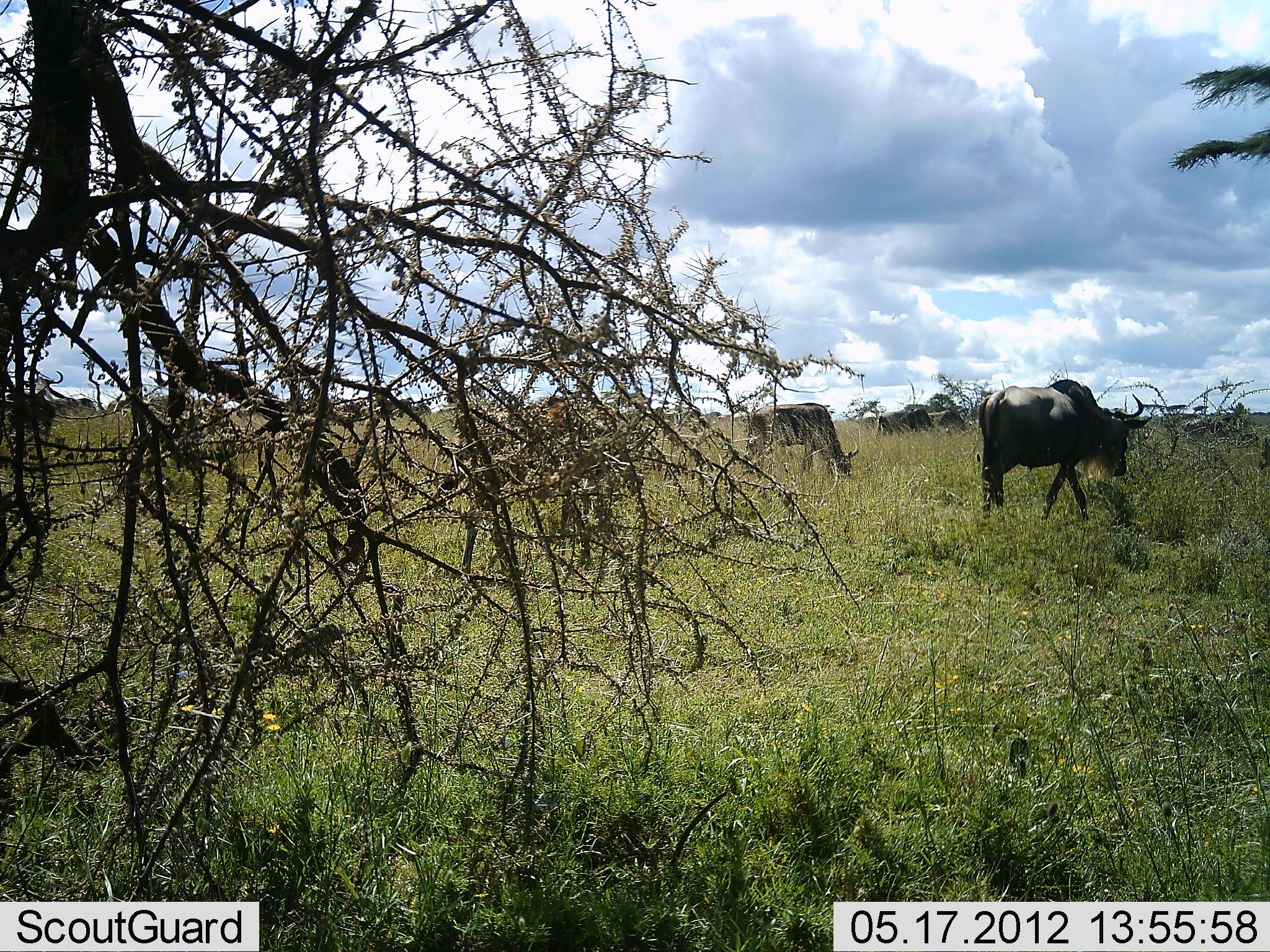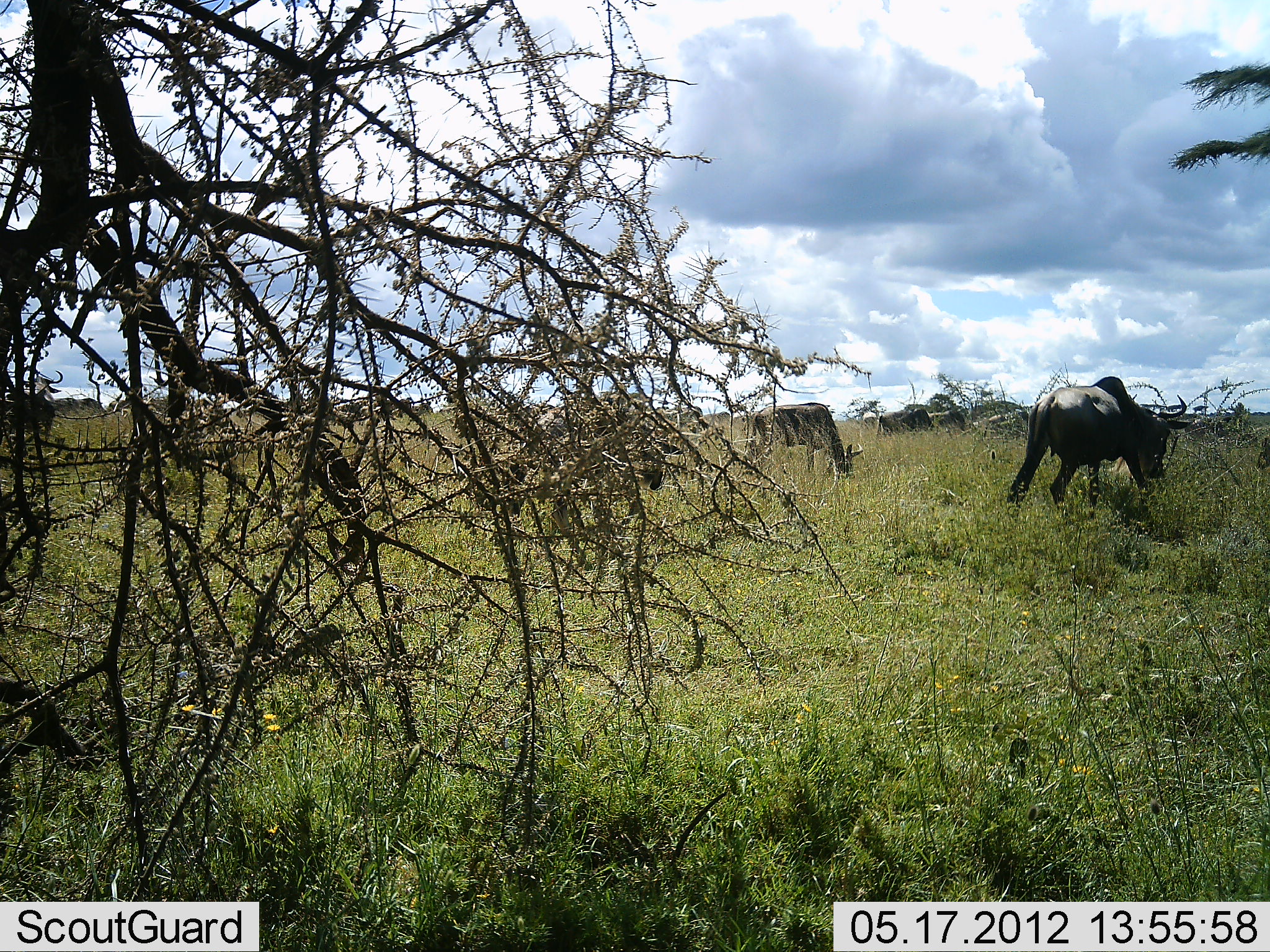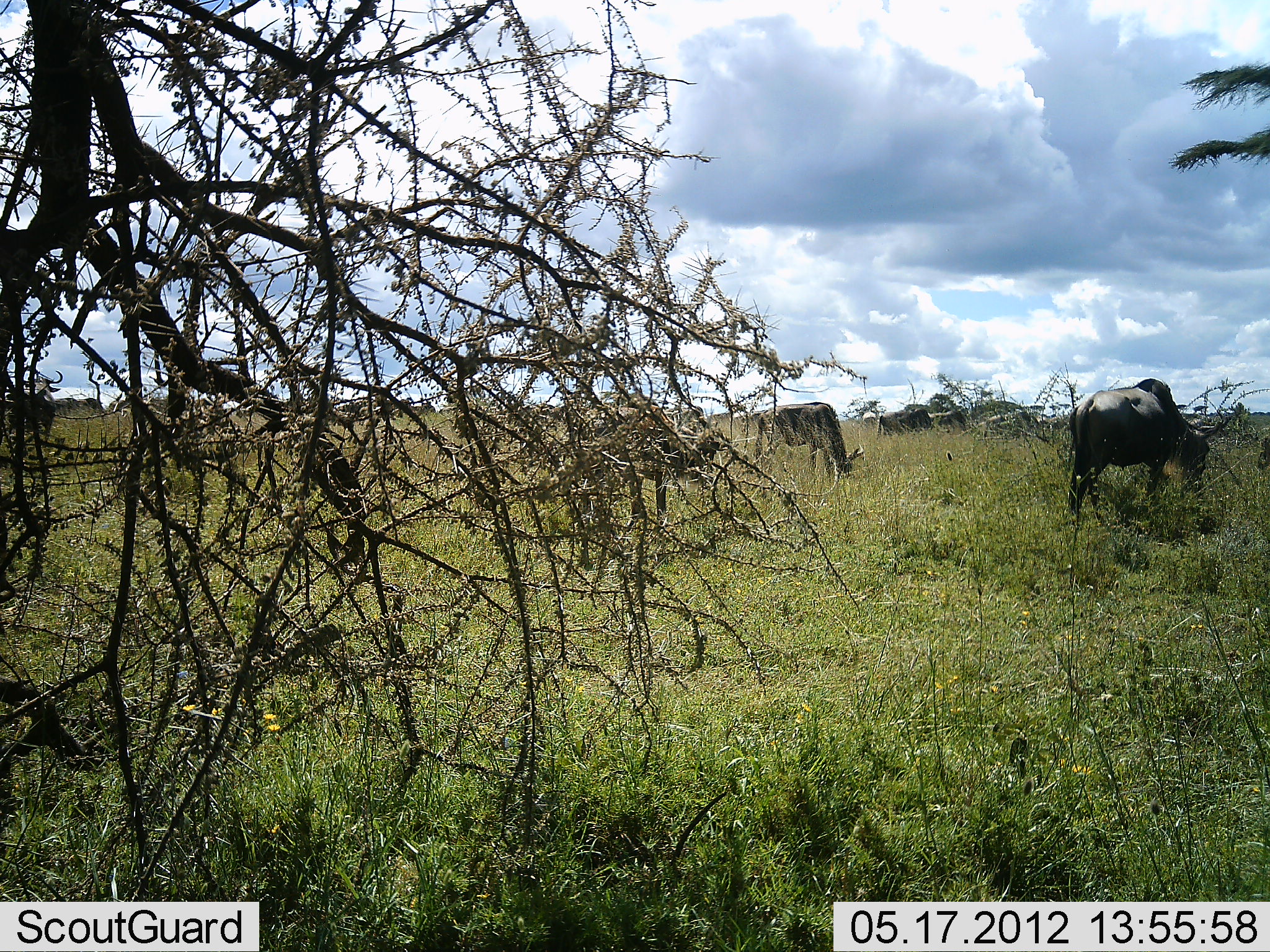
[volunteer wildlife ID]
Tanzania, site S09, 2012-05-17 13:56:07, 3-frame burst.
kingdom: Animalia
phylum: Chordata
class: Mammalia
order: Artiodactyla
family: Bovidae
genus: Connochaetes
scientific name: Connochaetes taurinus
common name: blue wildebeest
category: wildebeest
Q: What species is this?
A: Wildebeest (blue wildebeest) (Connochaetes taurinus).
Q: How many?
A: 11-50.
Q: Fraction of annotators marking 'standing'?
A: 20%.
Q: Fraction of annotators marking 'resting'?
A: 0%.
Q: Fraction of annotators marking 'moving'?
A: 70%.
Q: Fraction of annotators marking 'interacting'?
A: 0%.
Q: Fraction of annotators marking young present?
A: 0%.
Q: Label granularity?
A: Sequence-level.